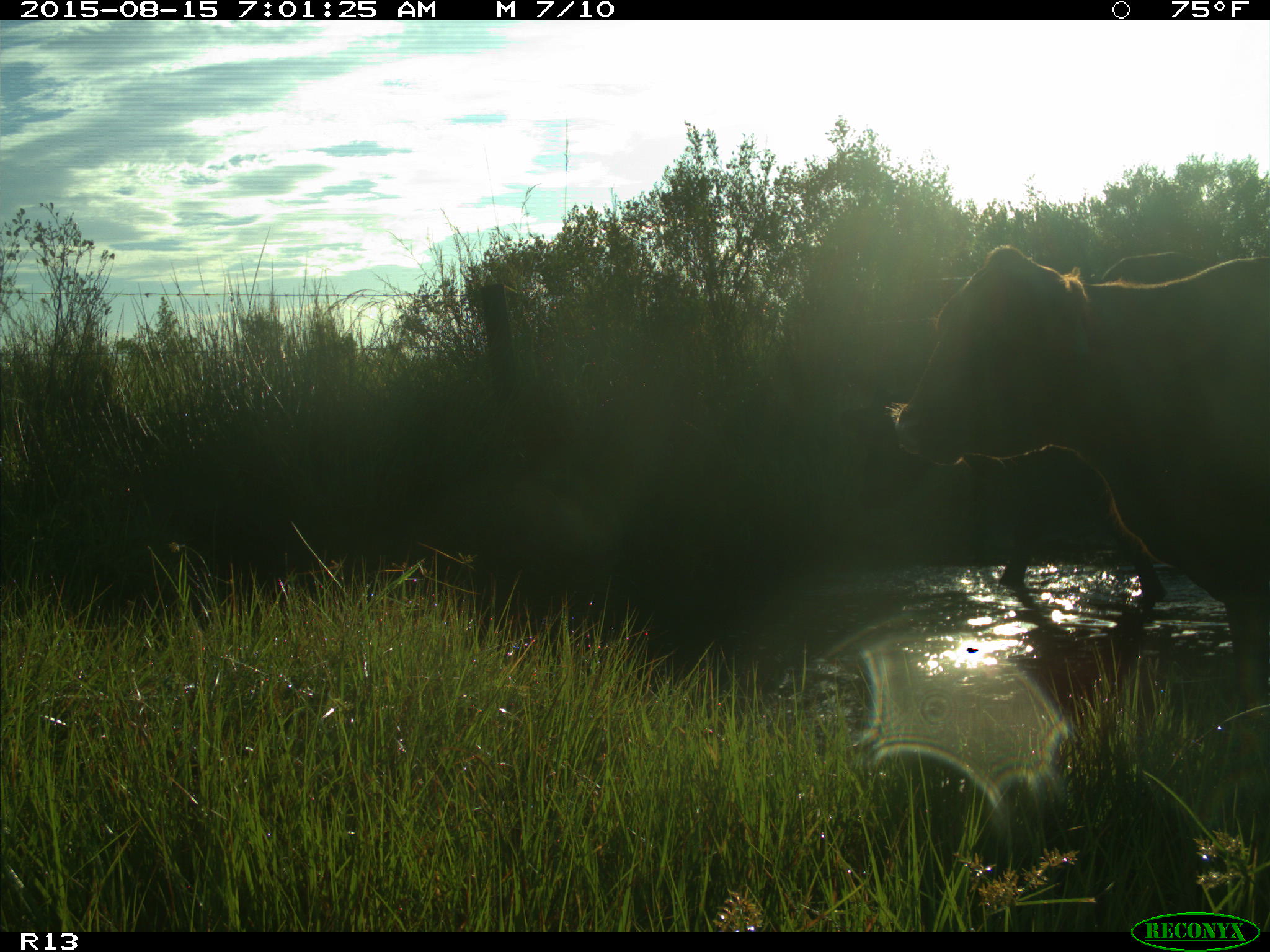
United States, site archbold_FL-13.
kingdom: Animalia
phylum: Chordata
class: Mammalia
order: Artiodactyla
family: Bovidae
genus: Bos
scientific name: Bos taurus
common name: domestic cow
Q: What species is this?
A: Bos taurus (domestic cow).